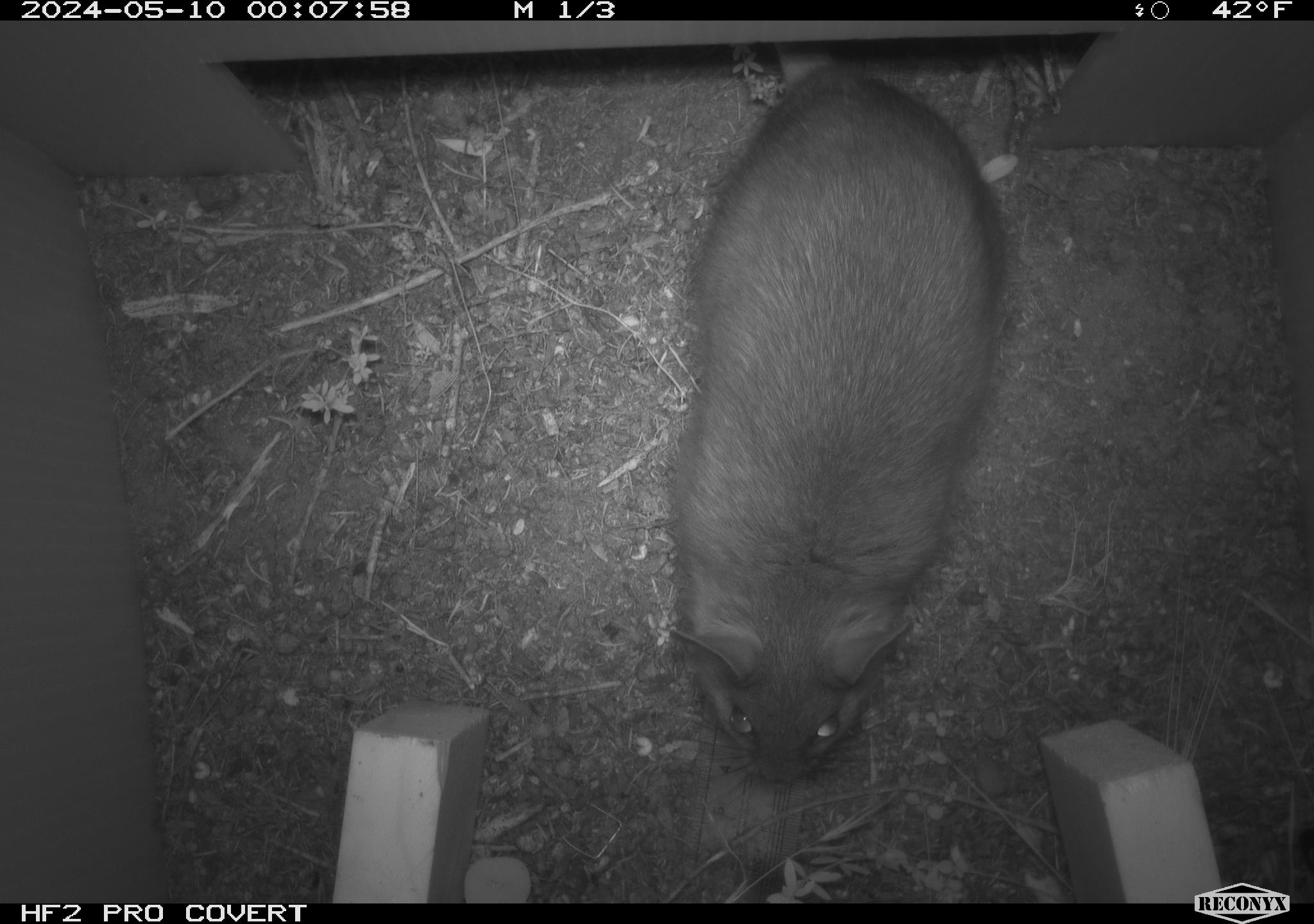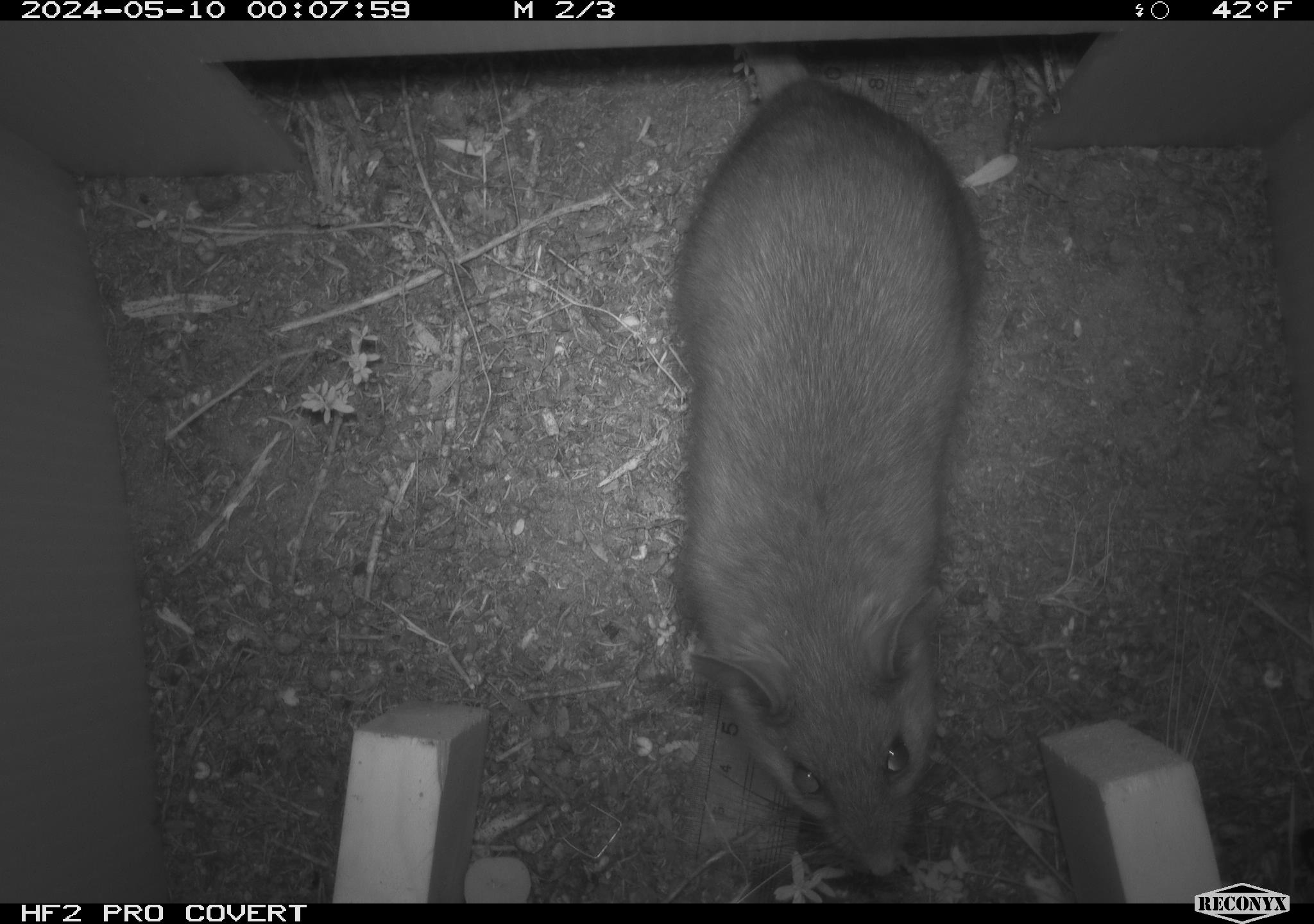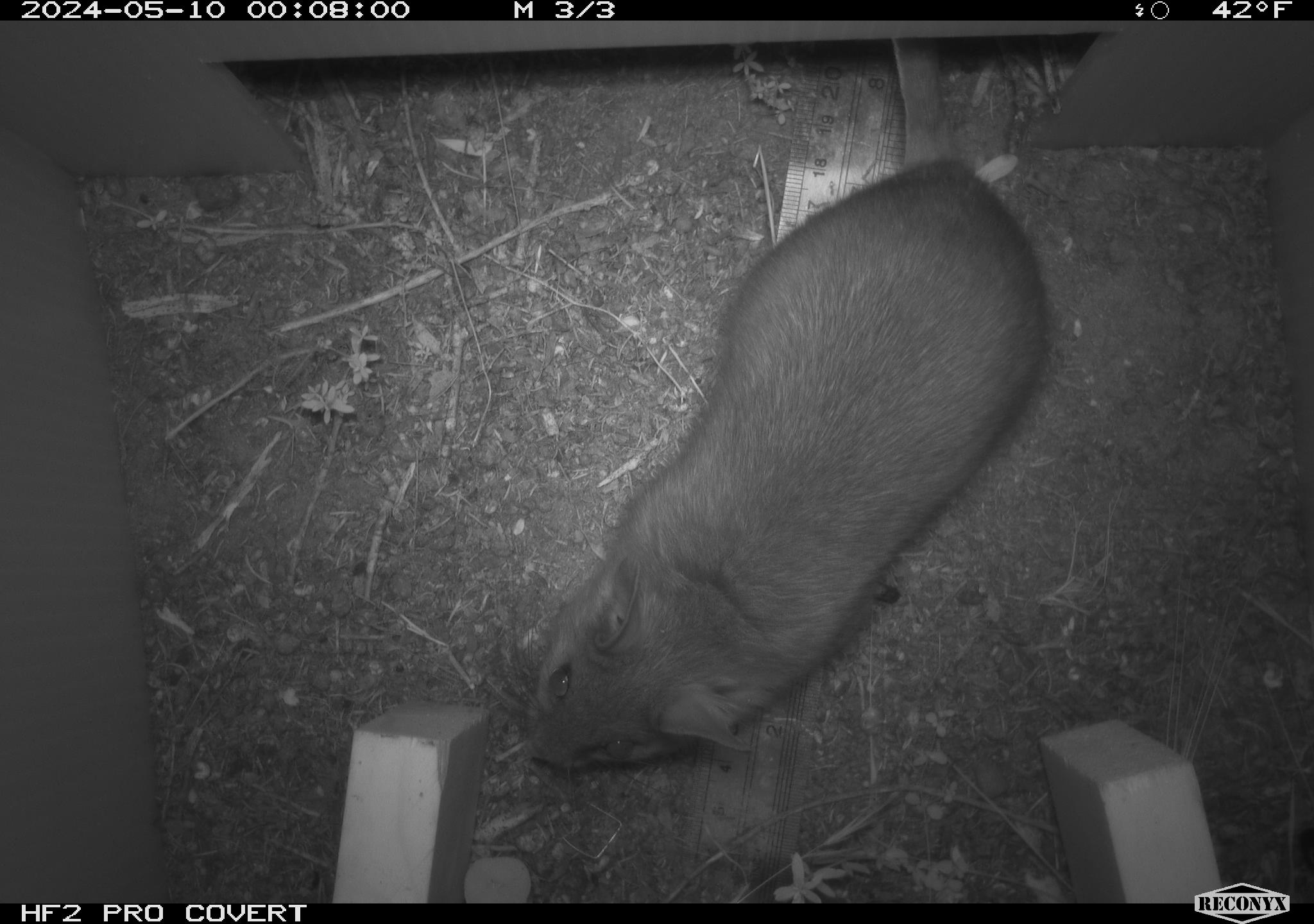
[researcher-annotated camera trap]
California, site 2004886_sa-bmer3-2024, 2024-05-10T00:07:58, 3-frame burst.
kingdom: Animalia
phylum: Chordata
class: Mammalia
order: Rodentia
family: Muridae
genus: Rattus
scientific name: Rattus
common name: rat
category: rattus species